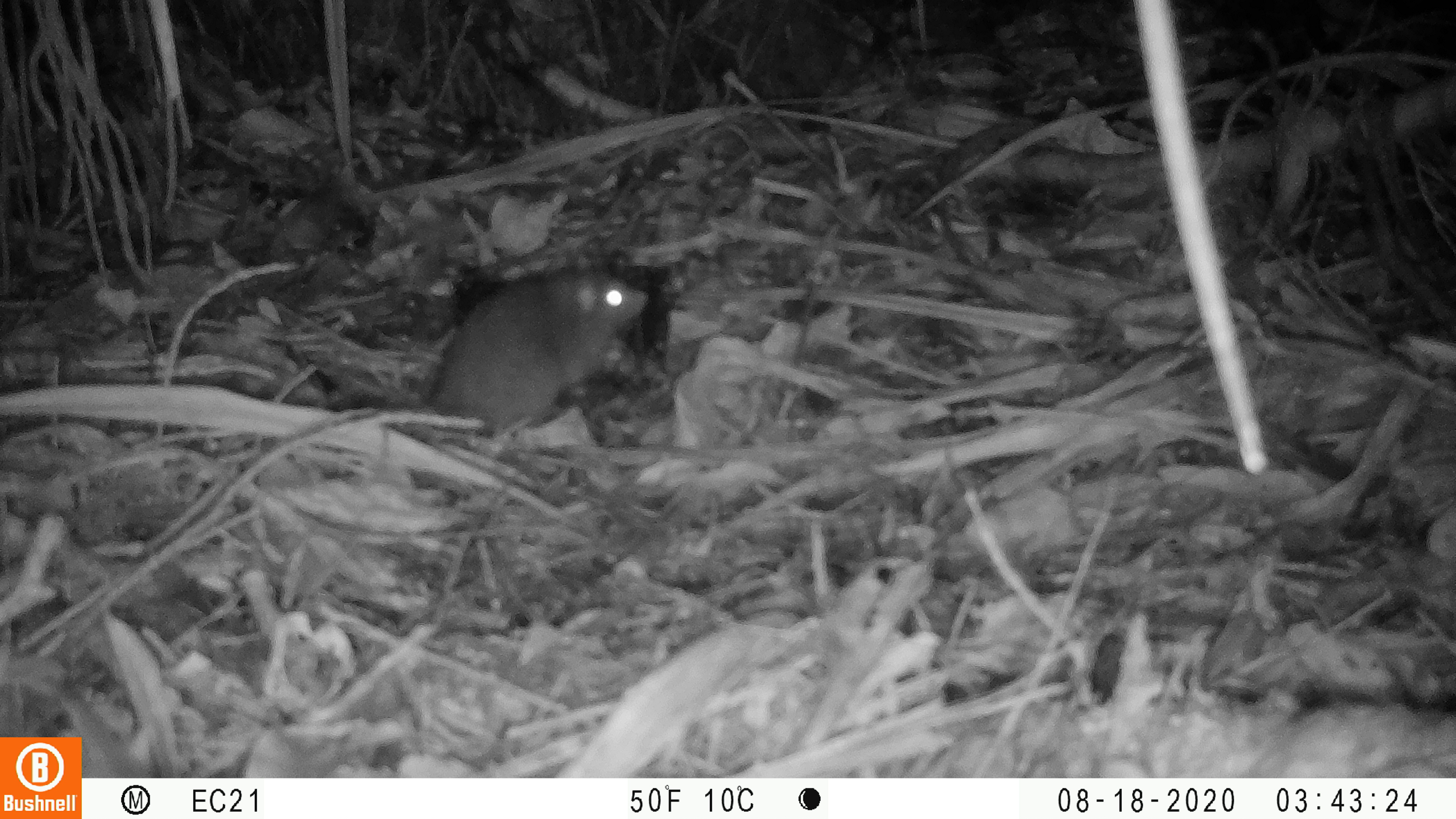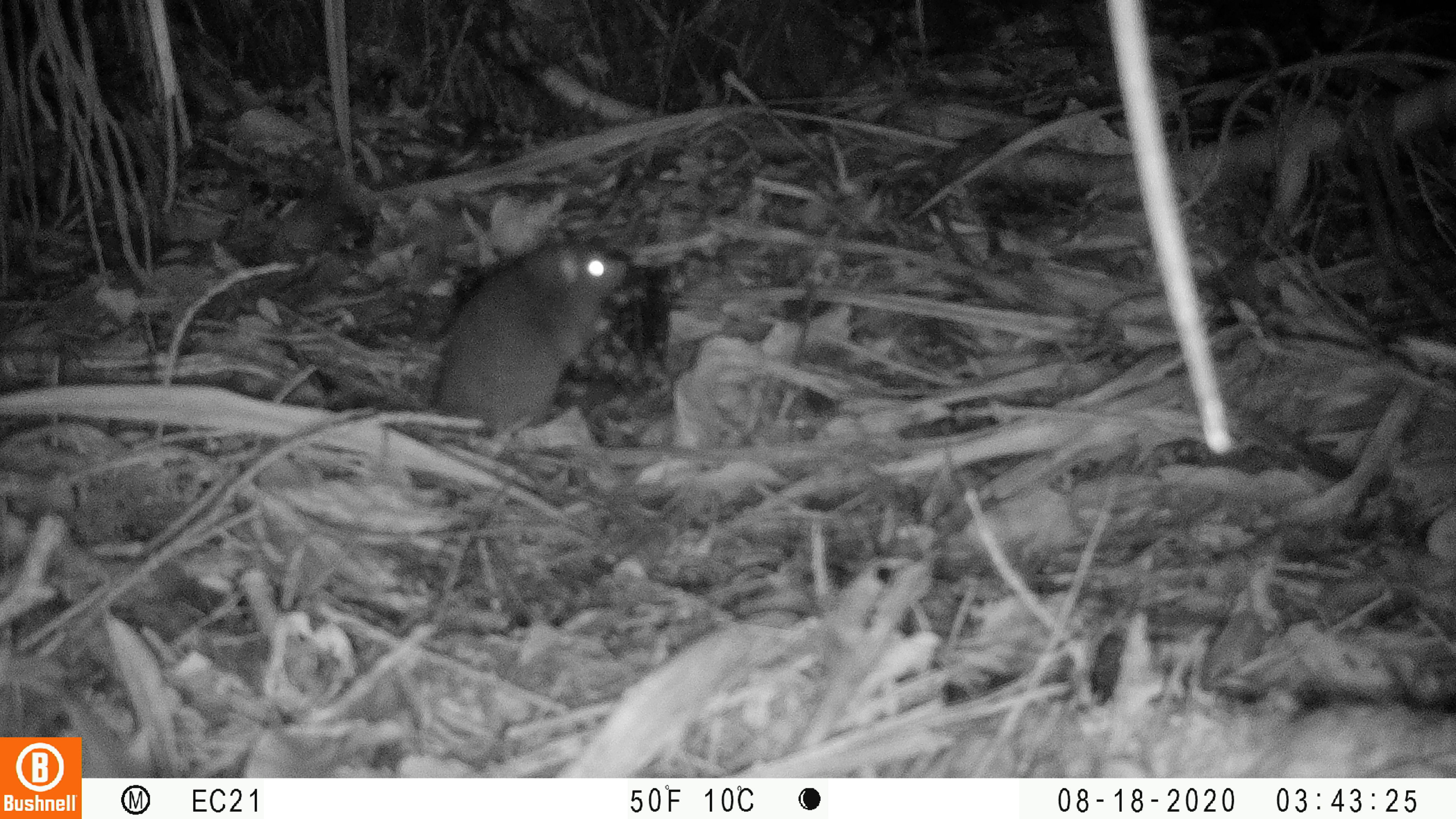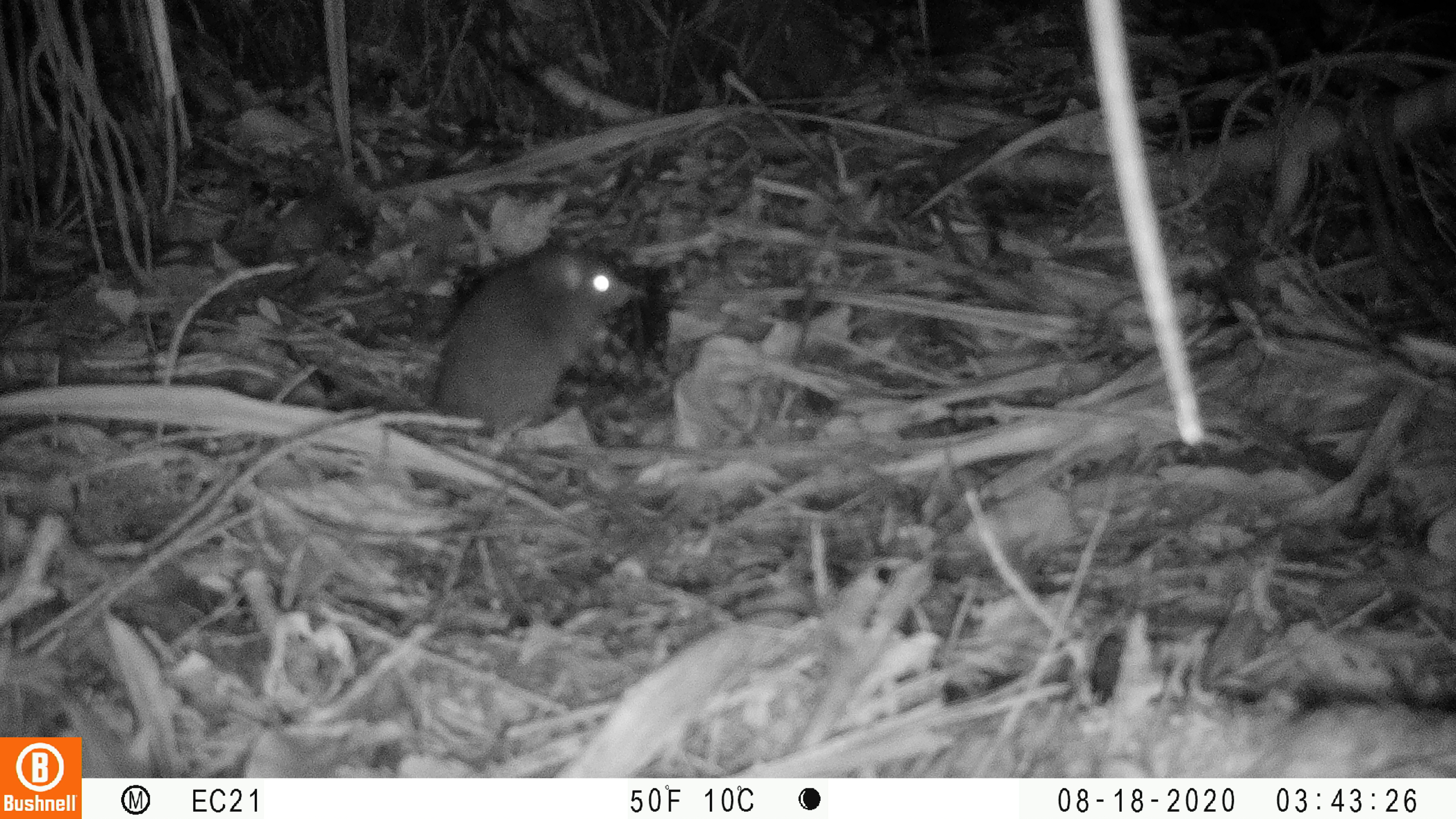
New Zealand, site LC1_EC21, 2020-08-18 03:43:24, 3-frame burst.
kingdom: Animalia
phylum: Chordata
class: Mammalia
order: Rodentia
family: Muridae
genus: Rattus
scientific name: Rattus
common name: rat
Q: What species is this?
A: Rat (Rattus).